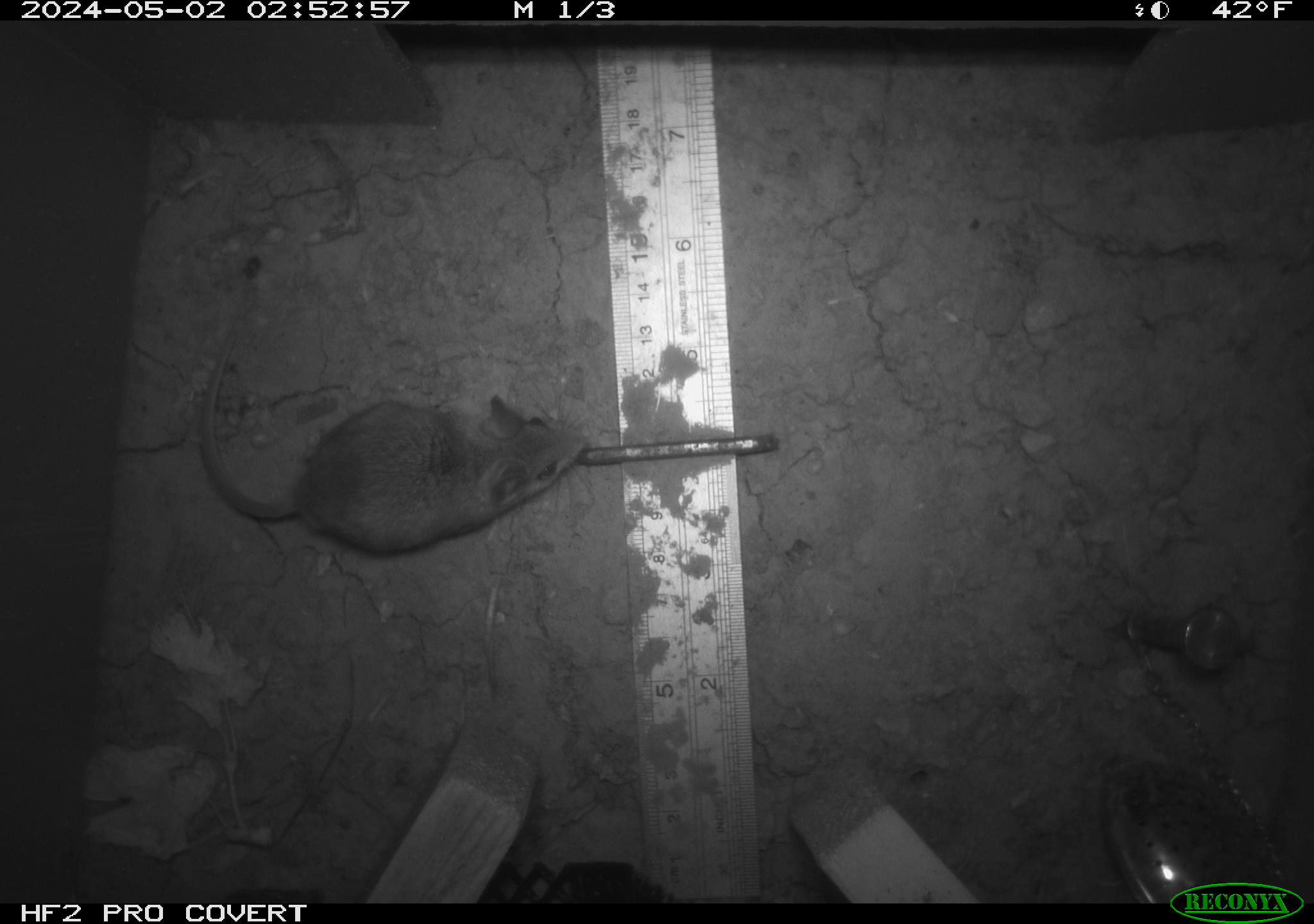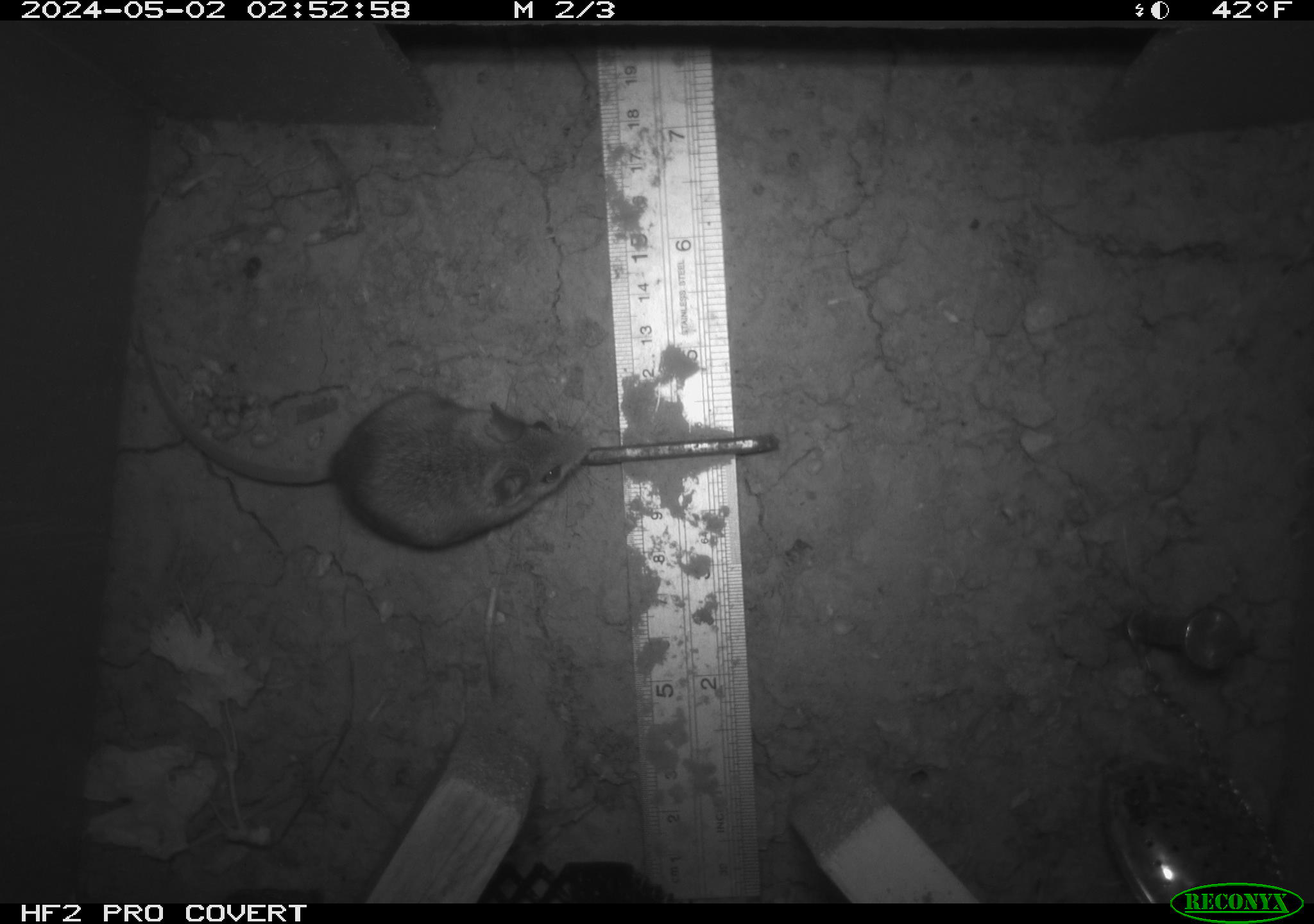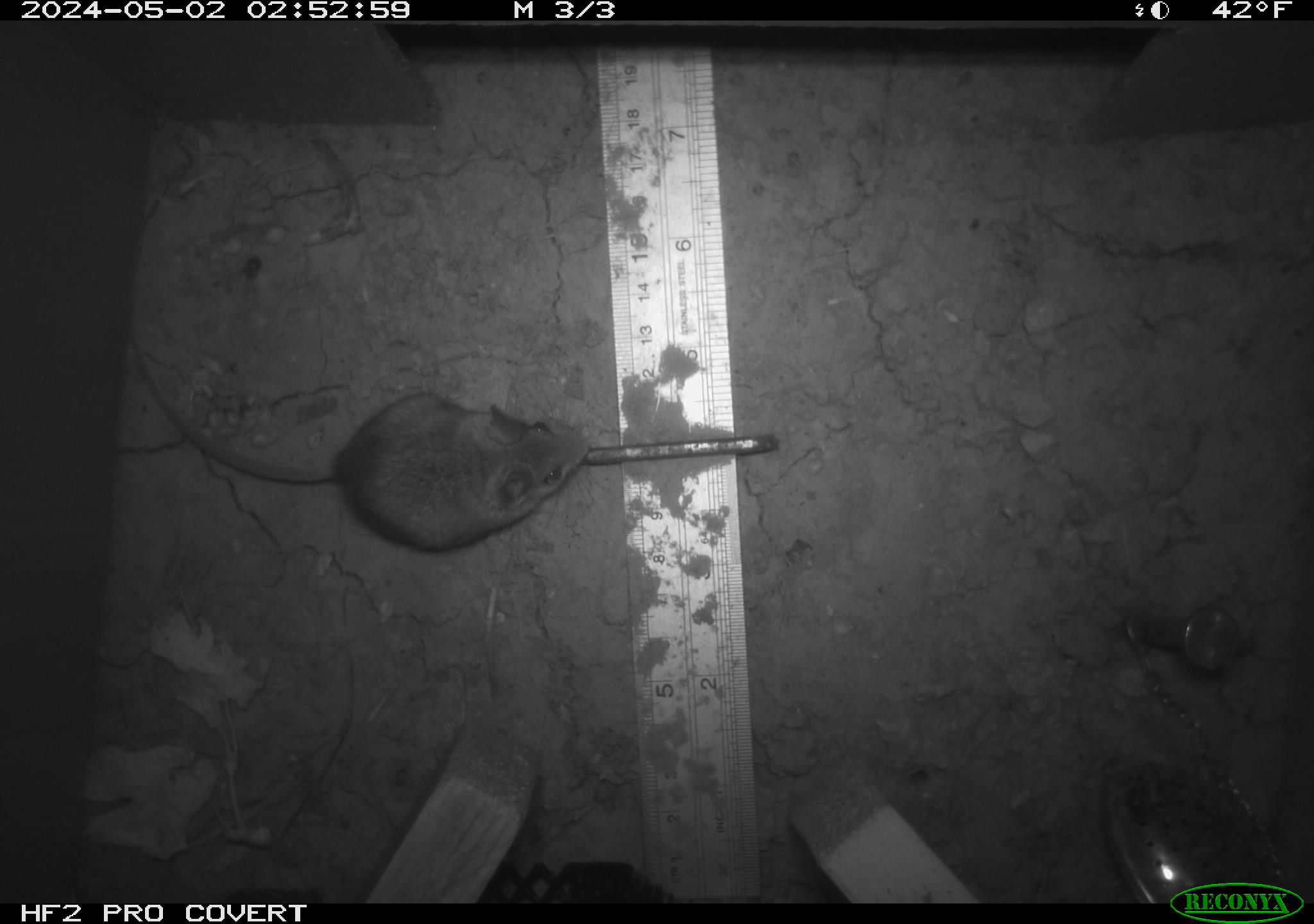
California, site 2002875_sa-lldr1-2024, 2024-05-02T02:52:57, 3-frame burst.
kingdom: Animalia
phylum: Chordata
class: Mammalia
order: Rodentia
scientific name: Rodentia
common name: mouse species